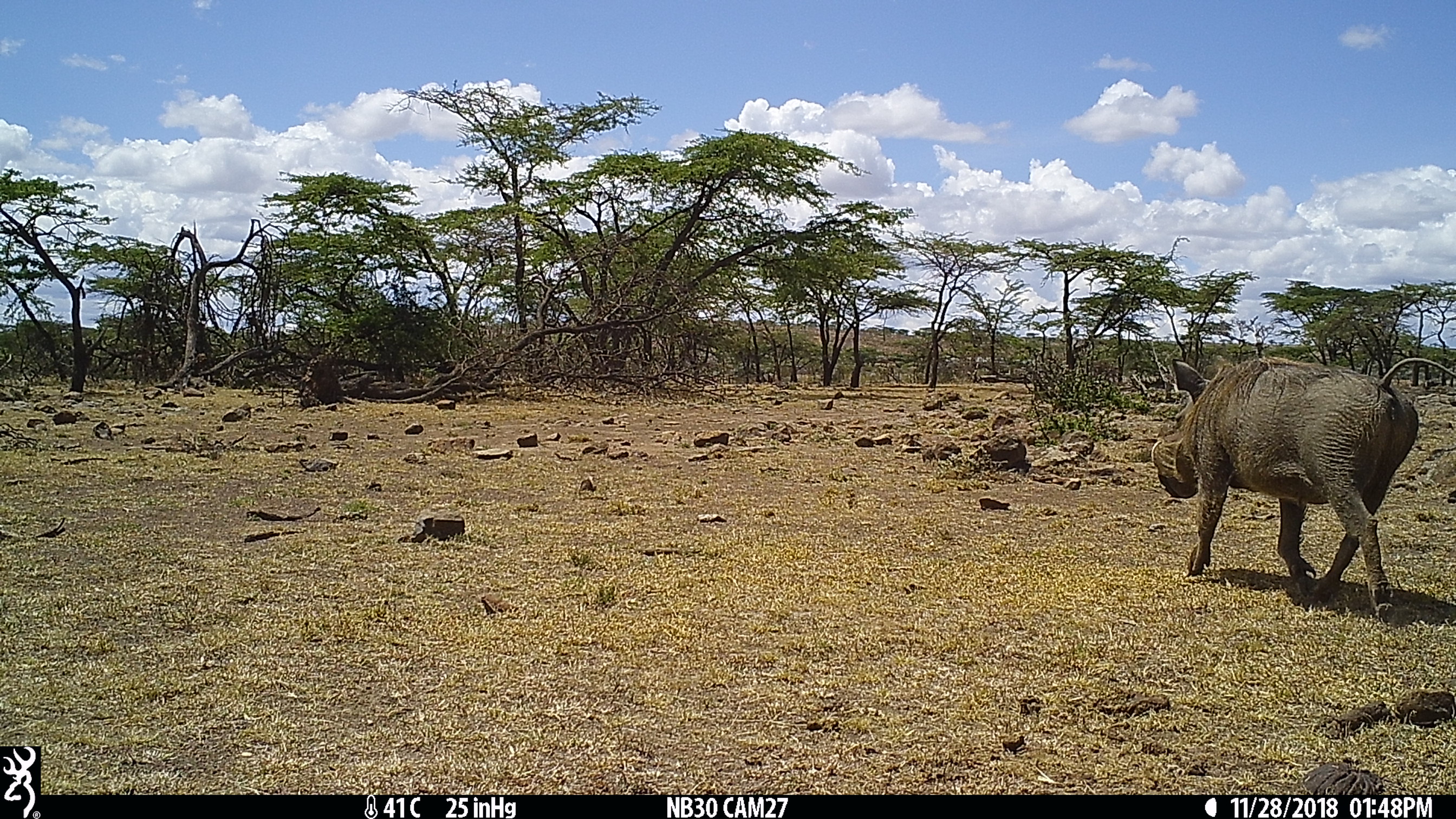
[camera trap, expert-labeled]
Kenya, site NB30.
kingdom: Animalia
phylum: Chordata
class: Mammalia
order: Artiodactyla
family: Suidae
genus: Phacochoerus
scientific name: Phacochoerus africanus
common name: common warthog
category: warthog